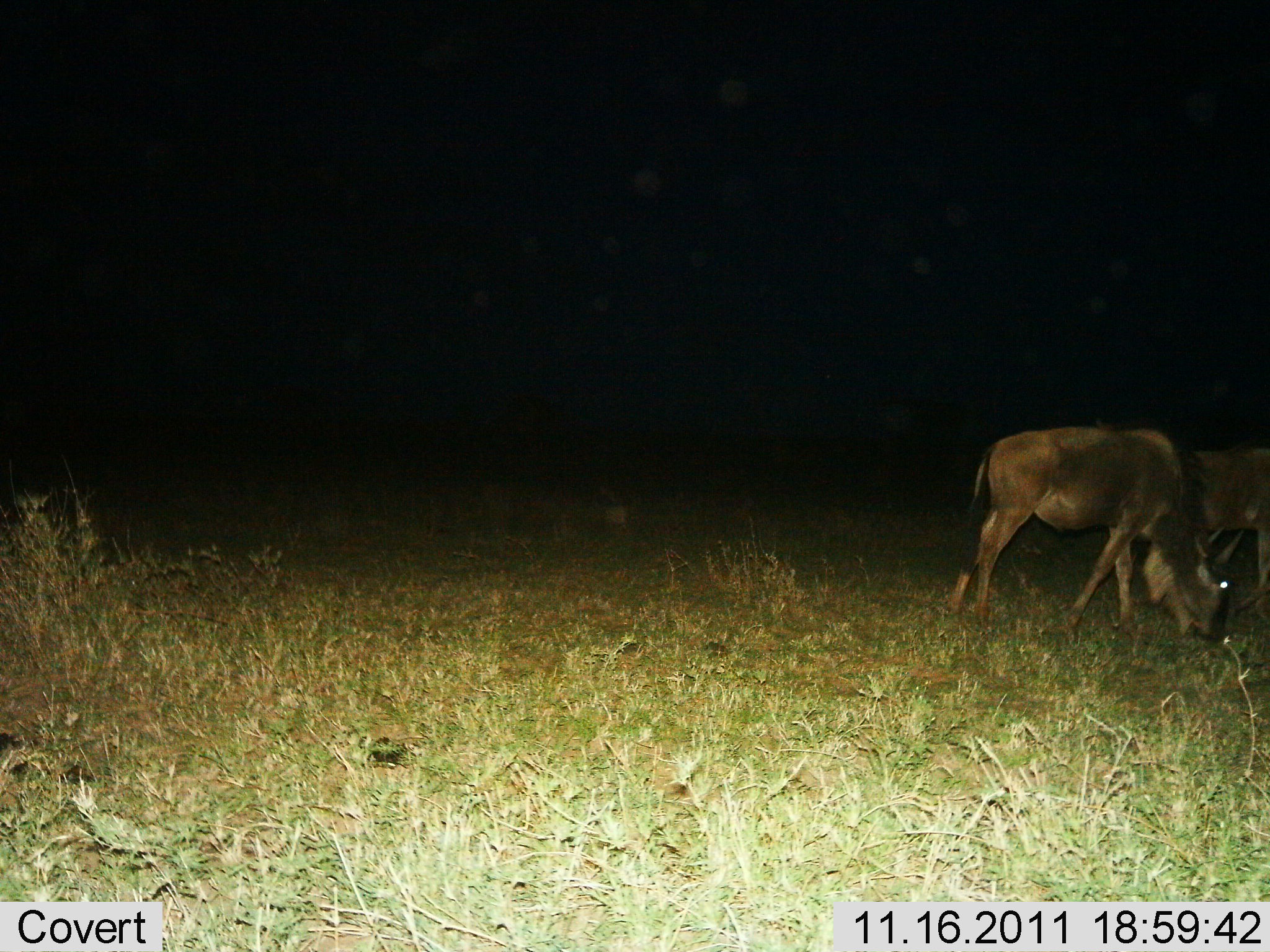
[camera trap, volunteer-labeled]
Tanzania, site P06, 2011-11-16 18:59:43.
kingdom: Animalia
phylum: Chordata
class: Mammalia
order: Artiodactyla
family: Bovidae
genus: Connochaetes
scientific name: Connochaetes taurinus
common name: blue wildebeest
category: wildebeest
Wildebeest (blue wildebeest) (Connochaetes taurinus), count 2. Behavior (volunteer vote fractions): standing 10%, resting 0%, moving 20%, interacting 0%. Young present (vote fraction): 10%. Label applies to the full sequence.